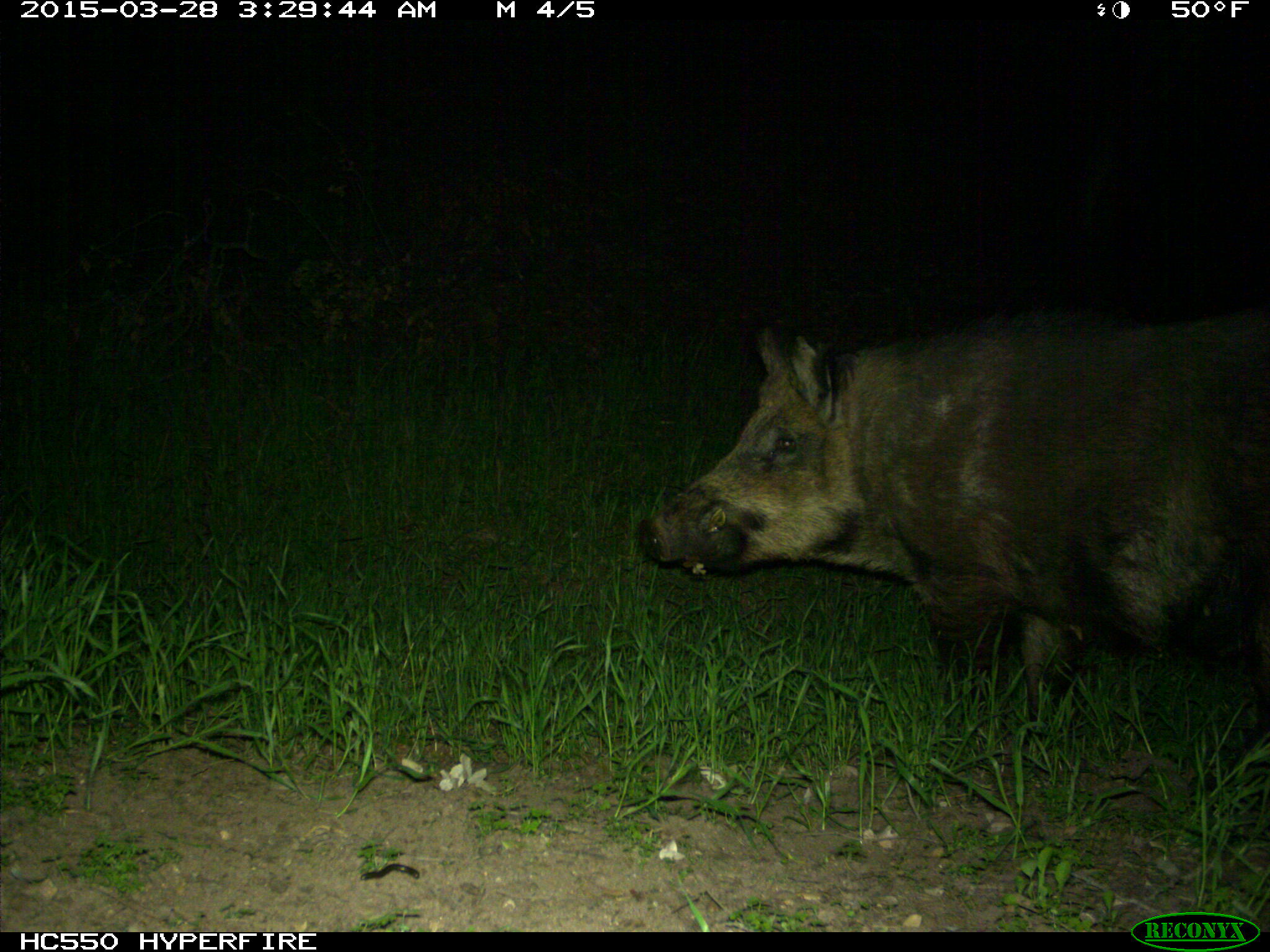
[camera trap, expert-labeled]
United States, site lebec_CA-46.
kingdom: Animalia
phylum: Chordata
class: Mammalia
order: Artiodactyla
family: Suidae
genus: Sus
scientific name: Sus scrofa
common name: wild boar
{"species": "Sus scrofa (wild boar)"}